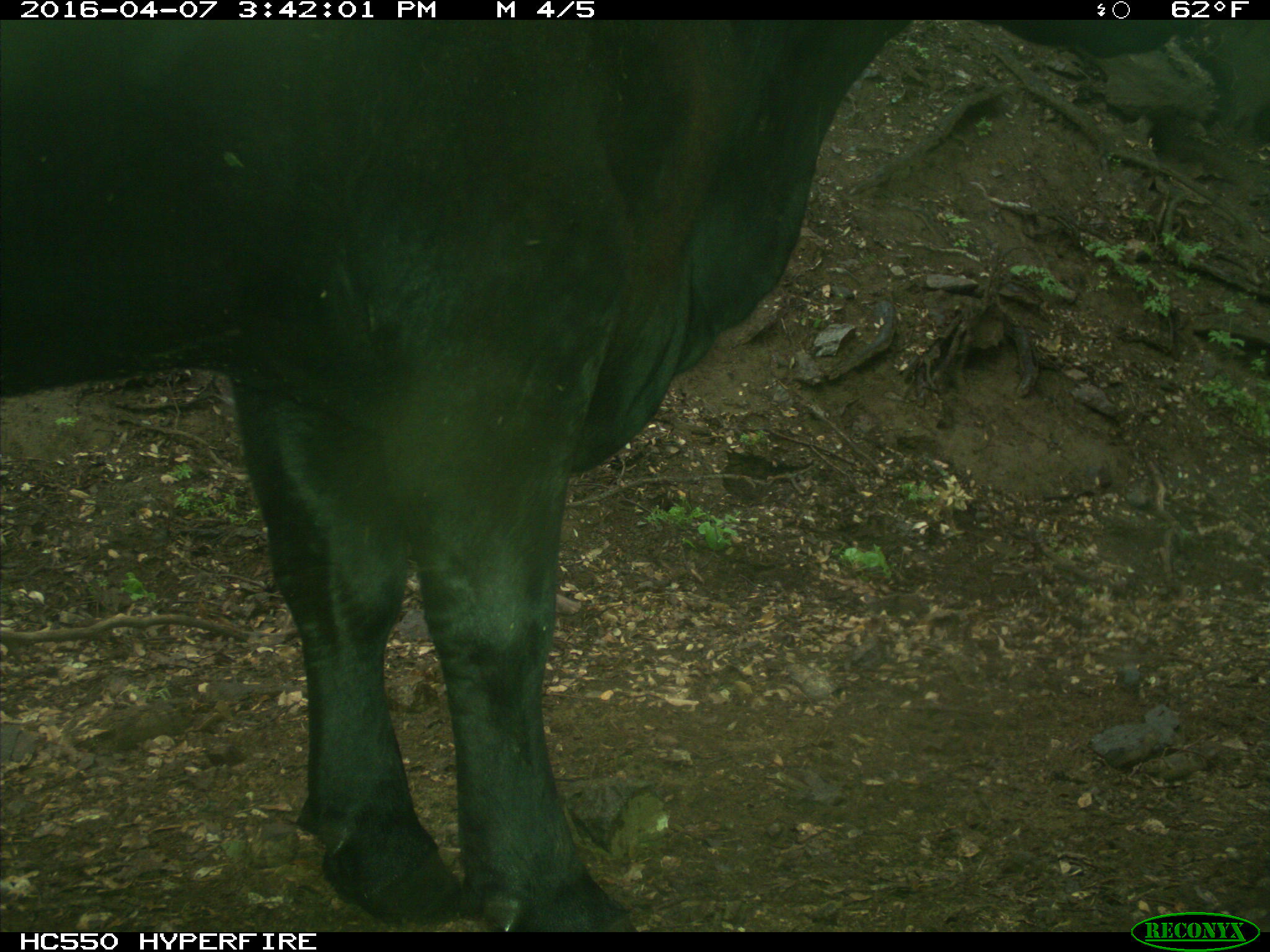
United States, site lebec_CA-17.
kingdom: Animalia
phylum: Chordata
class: Mammalia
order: Artiodactyla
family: Bovidae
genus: Bos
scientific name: Bos taurus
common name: domestic cow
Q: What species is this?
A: Bos taurus (domestic cow).